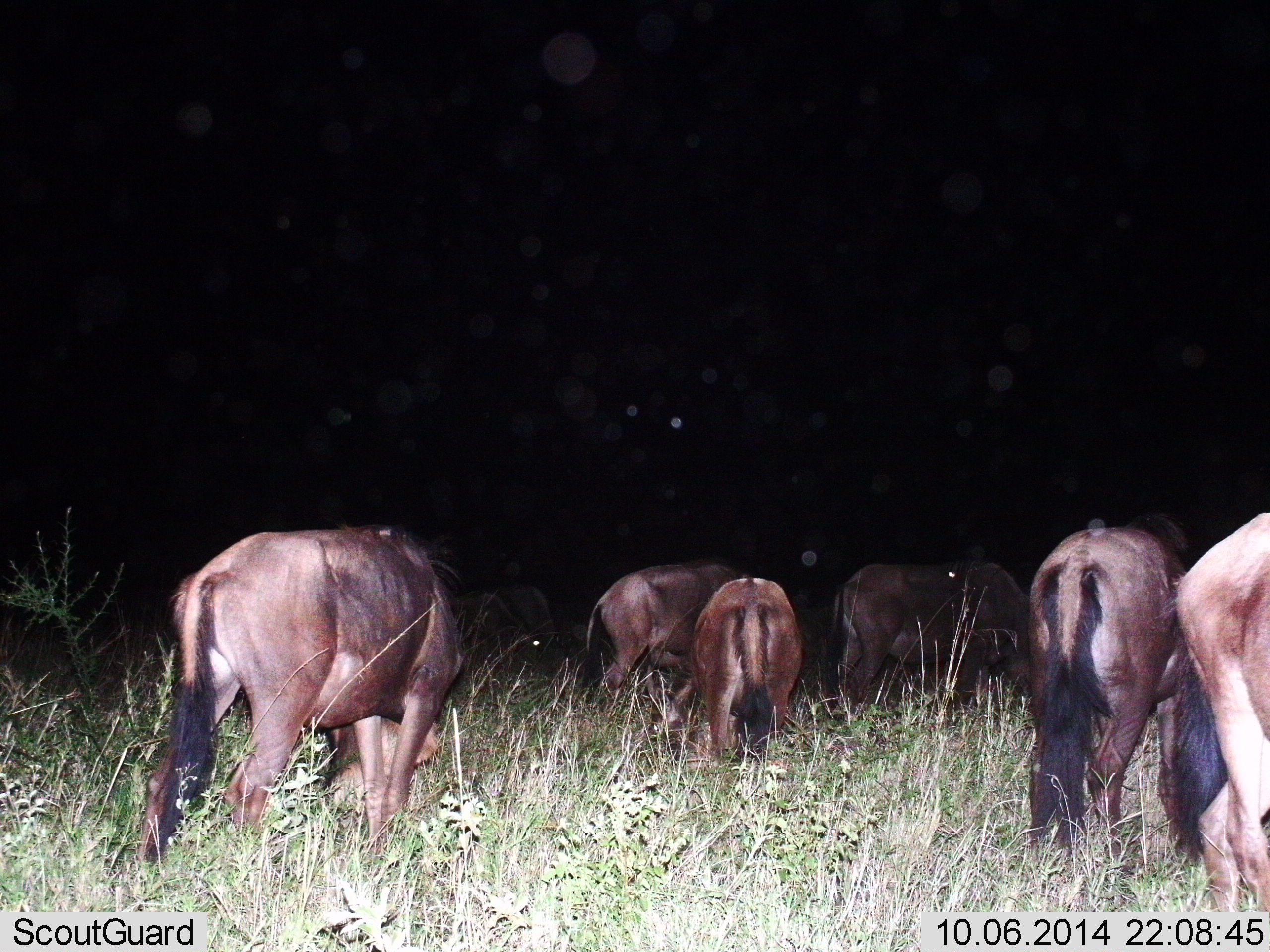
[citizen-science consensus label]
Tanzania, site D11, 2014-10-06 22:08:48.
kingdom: Animalia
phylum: Chordata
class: Mammalia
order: Artiodactyla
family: Bovidae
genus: Connochaetes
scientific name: Connochaetes taurinus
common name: blue wildebeest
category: wildebeest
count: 7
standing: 40%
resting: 0%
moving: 10%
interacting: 0%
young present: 0%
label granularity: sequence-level